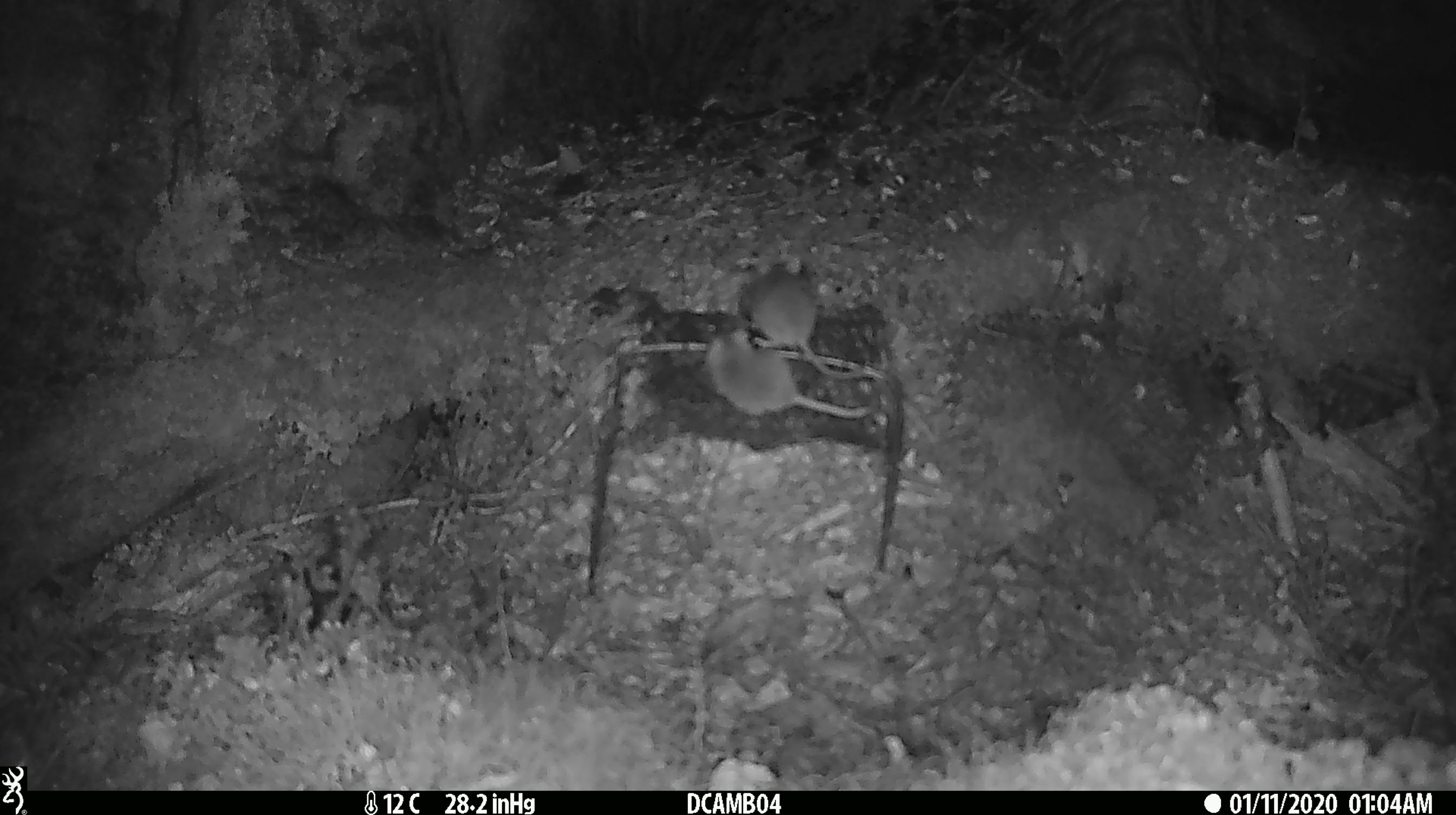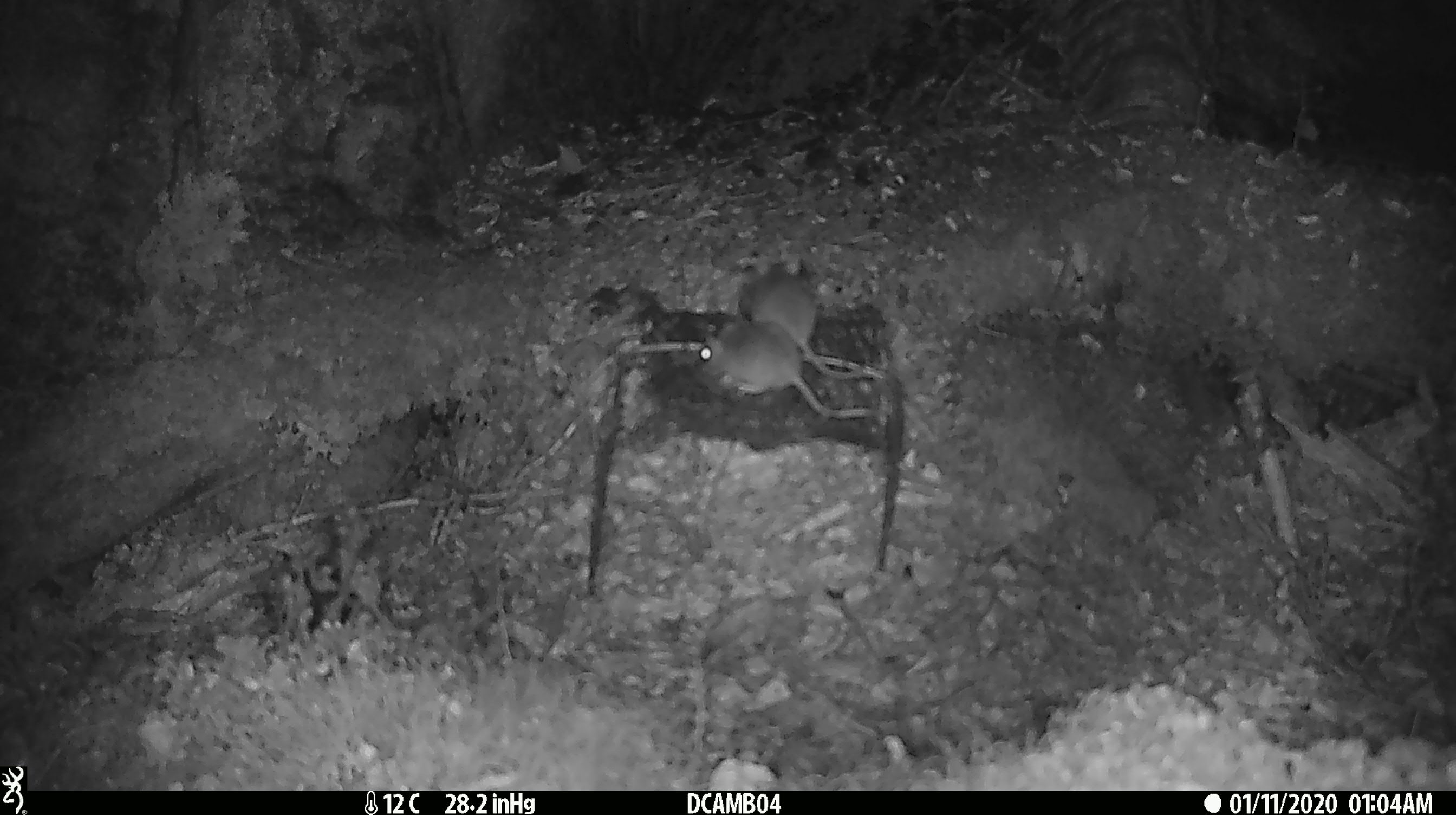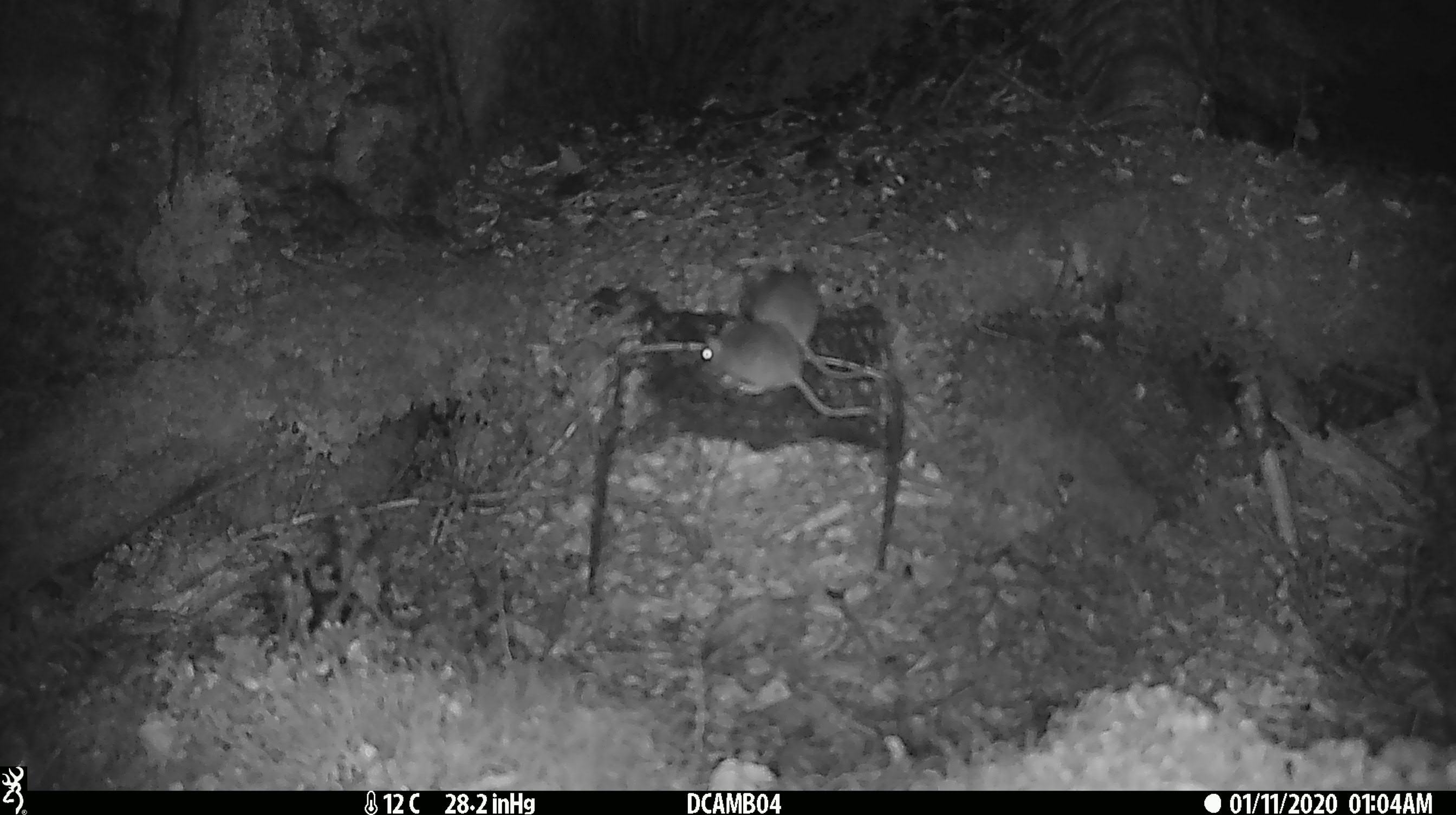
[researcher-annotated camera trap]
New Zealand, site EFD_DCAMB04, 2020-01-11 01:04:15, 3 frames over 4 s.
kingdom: Animalia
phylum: Chordata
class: Mammalia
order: Rodentia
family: Muridae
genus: Mus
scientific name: Mus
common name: mouse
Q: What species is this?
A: Mouse (Mus).